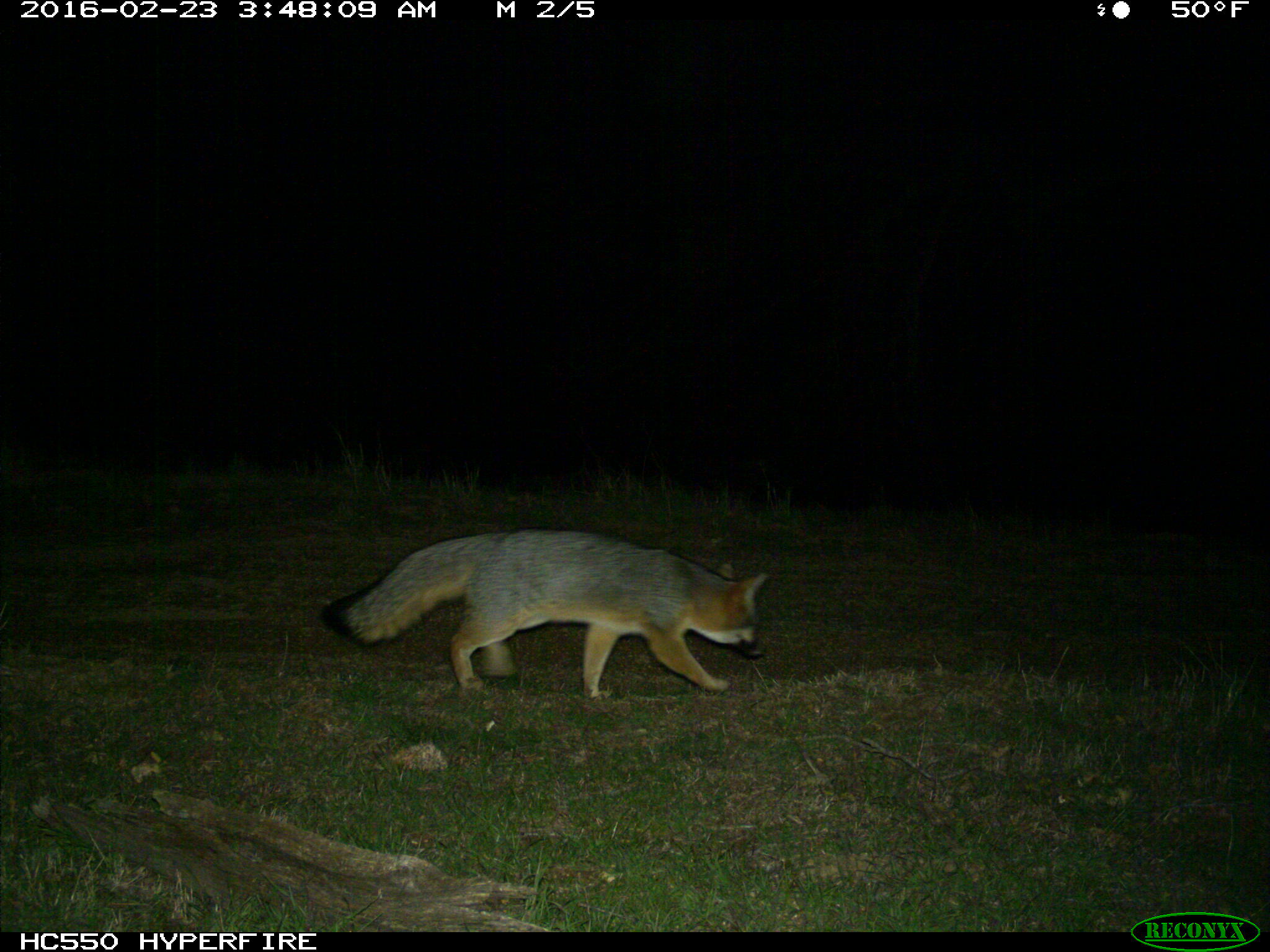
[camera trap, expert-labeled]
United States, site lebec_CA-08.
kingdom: Animalia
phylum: Chordata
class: Mammalia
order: Carnivora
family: Canidae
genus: Urocyon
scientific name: Urocyon cinereoargenteus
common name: gray fox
Urocyon cinereoargenteus (gray fox).